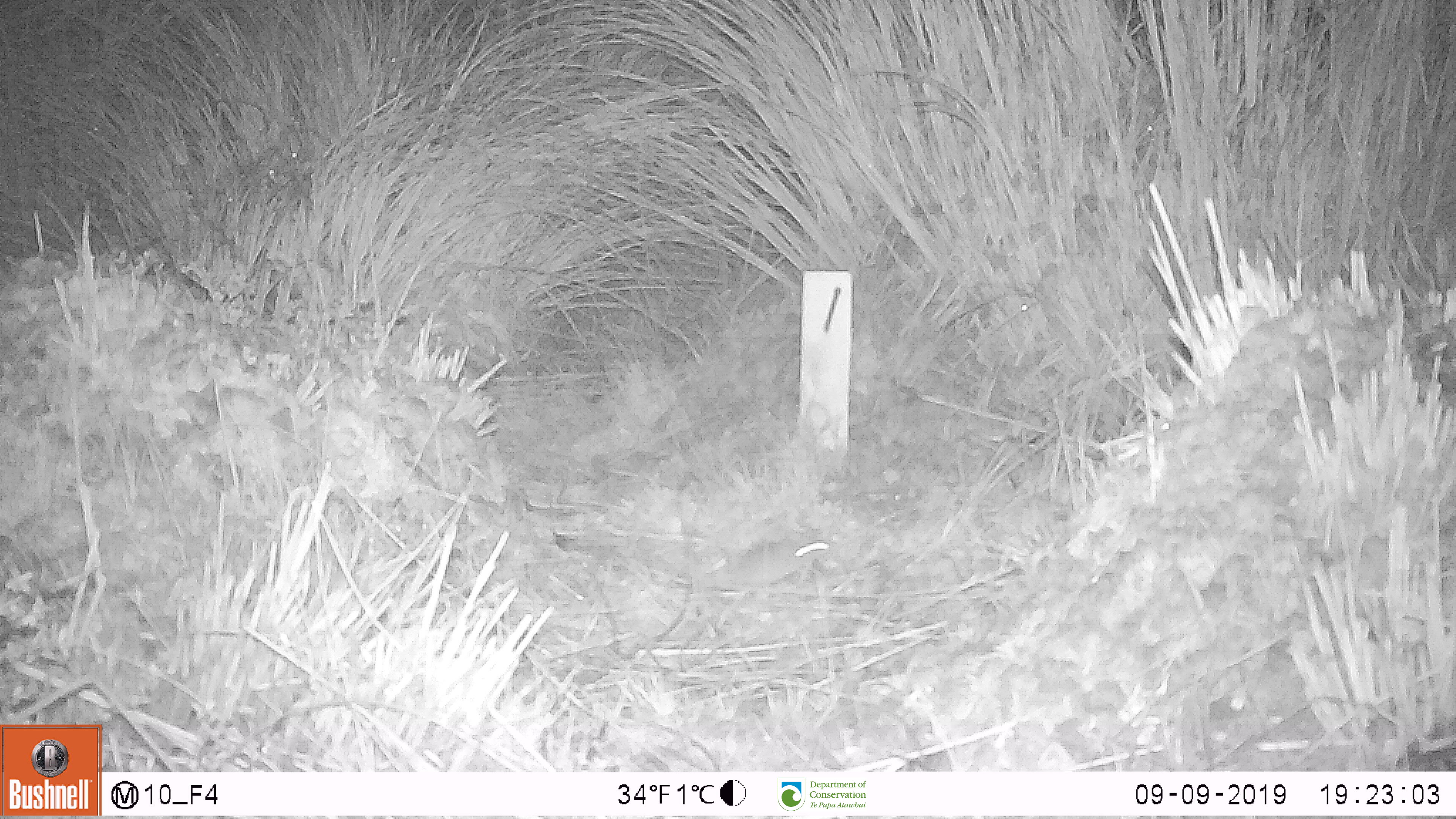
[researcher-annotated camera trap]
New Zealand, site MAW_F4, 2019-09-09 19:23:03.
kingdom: Animalia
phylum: Chordata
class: Mammalia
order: Rodentia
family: Muridae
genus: Mus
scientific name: Mus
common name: mouse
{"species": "mouse (Mus)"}